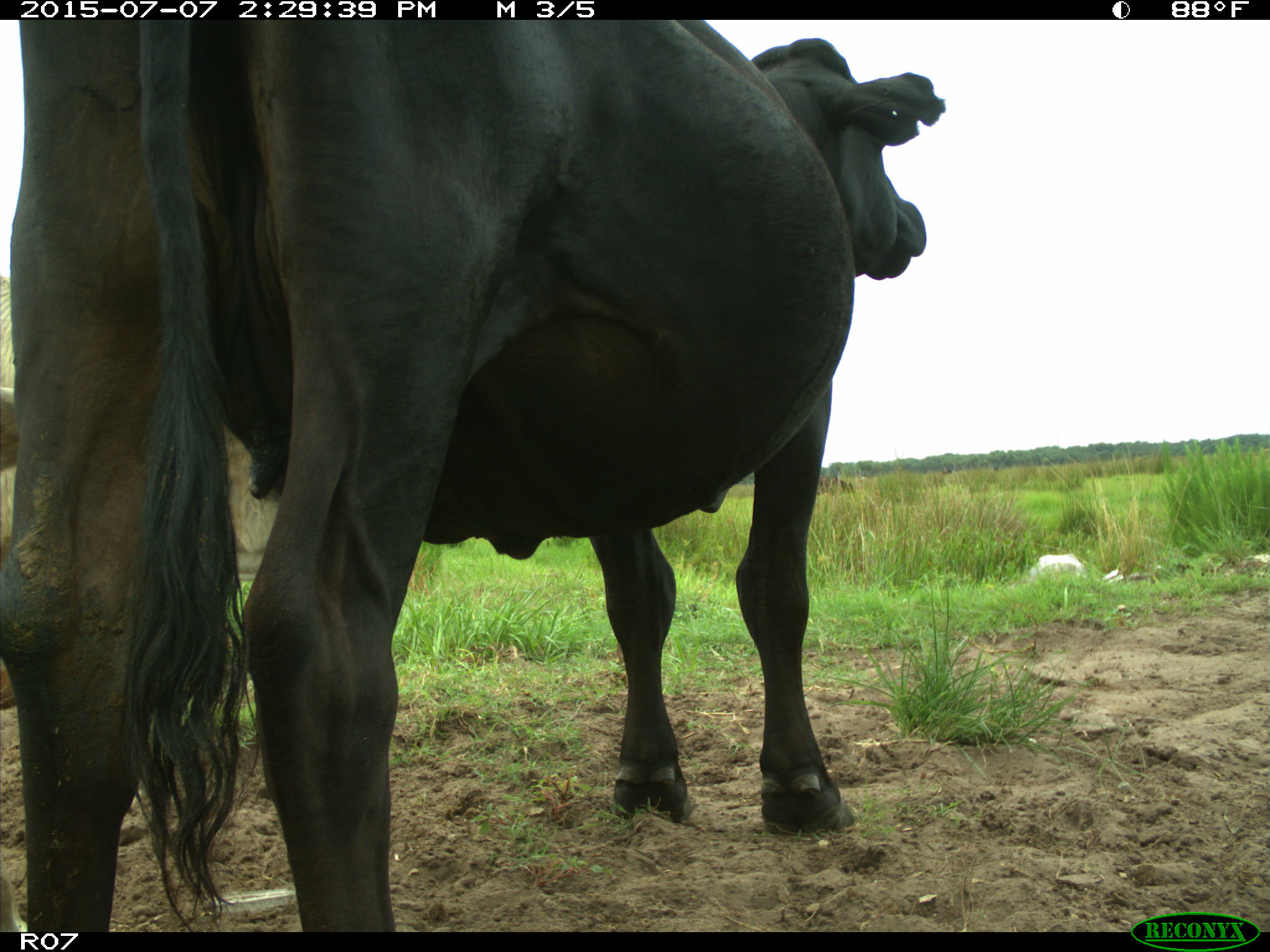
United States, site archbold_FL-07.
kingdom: Animalia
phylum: Chordata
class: Mammalia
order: Artiodactyla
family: Bovidae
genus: Bos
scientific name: Bos taurus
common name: domestic cow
Bos taurus (domestic cow).